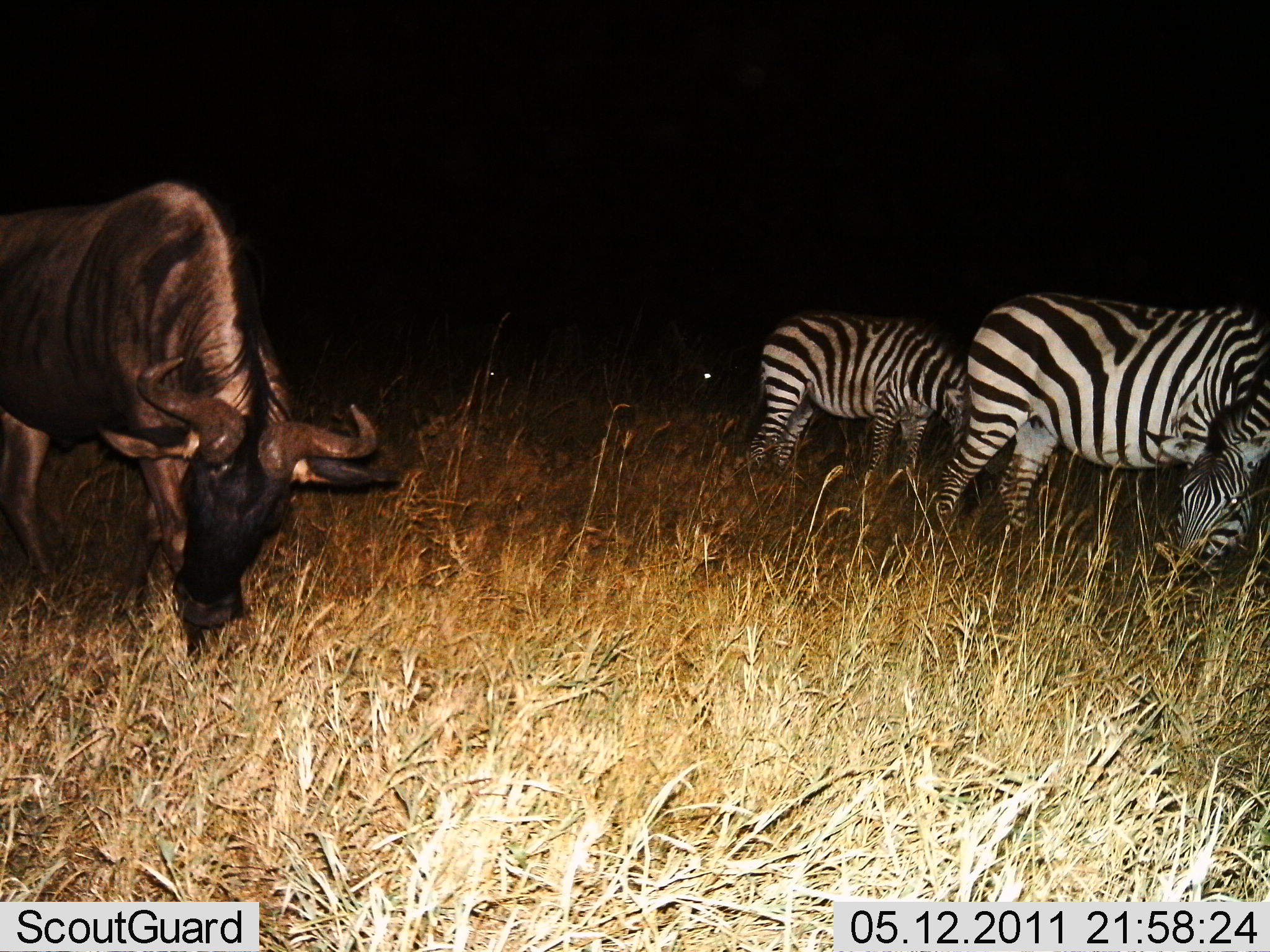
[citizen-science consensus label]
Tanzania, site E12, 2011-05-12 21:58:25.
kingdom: Animalia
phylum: Chordata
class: Mammalia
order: Artiodactyla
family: Bovidae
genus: Connochaetes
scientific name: Connochaetes taurinus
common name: blue wildebeest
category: wildebeest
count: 1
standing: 33%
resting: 0%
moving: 0%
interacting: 0%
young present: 0%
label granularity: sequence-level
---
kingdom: Animalia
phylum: Chordata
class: Mammalia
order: Perissodactyla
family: Equidae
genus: Equus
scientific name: Equus quagga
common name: plains zebra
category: zebra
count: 2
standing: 21%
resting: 0%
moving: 7%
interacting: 0%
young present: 0%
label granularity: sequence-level